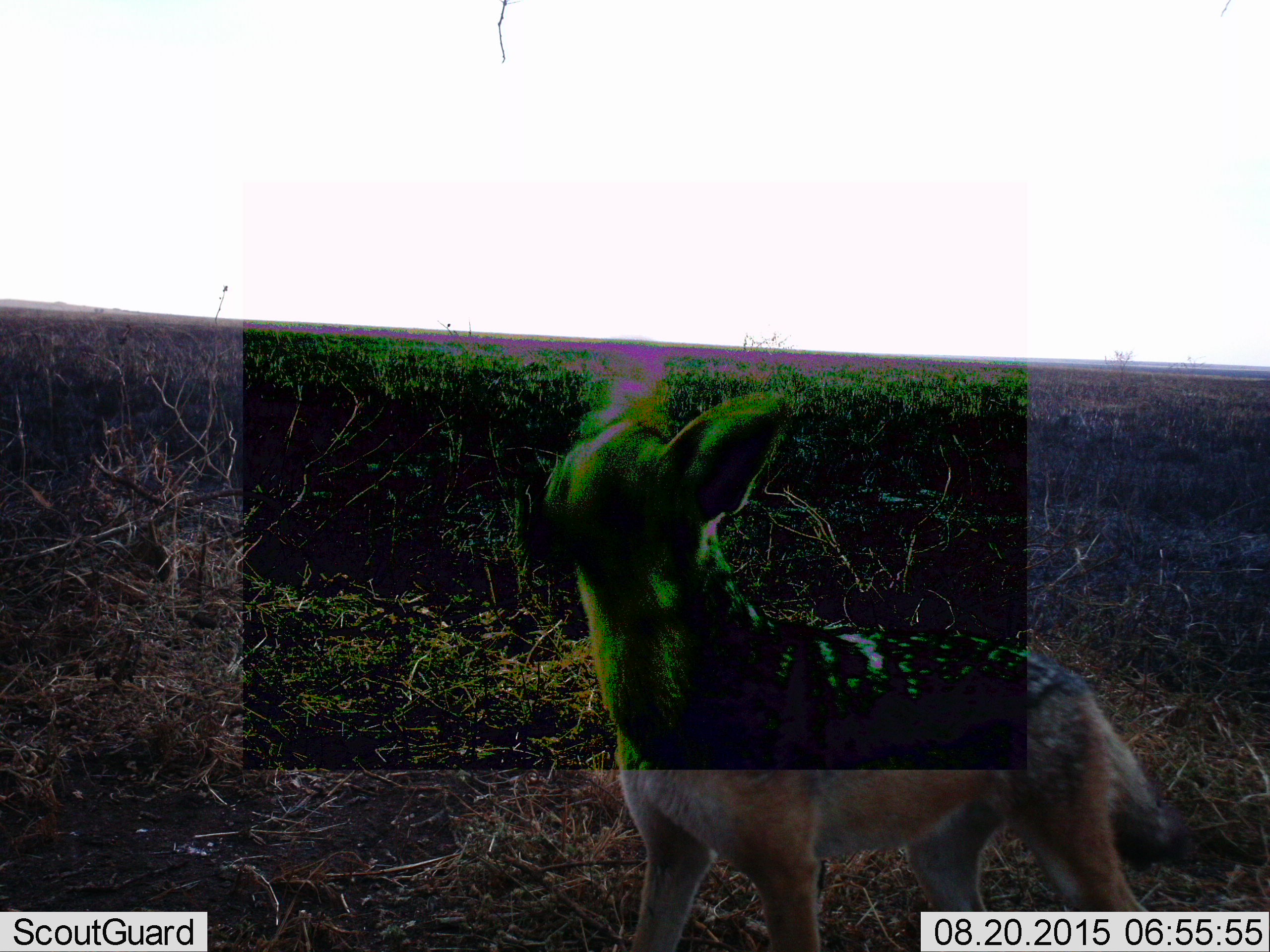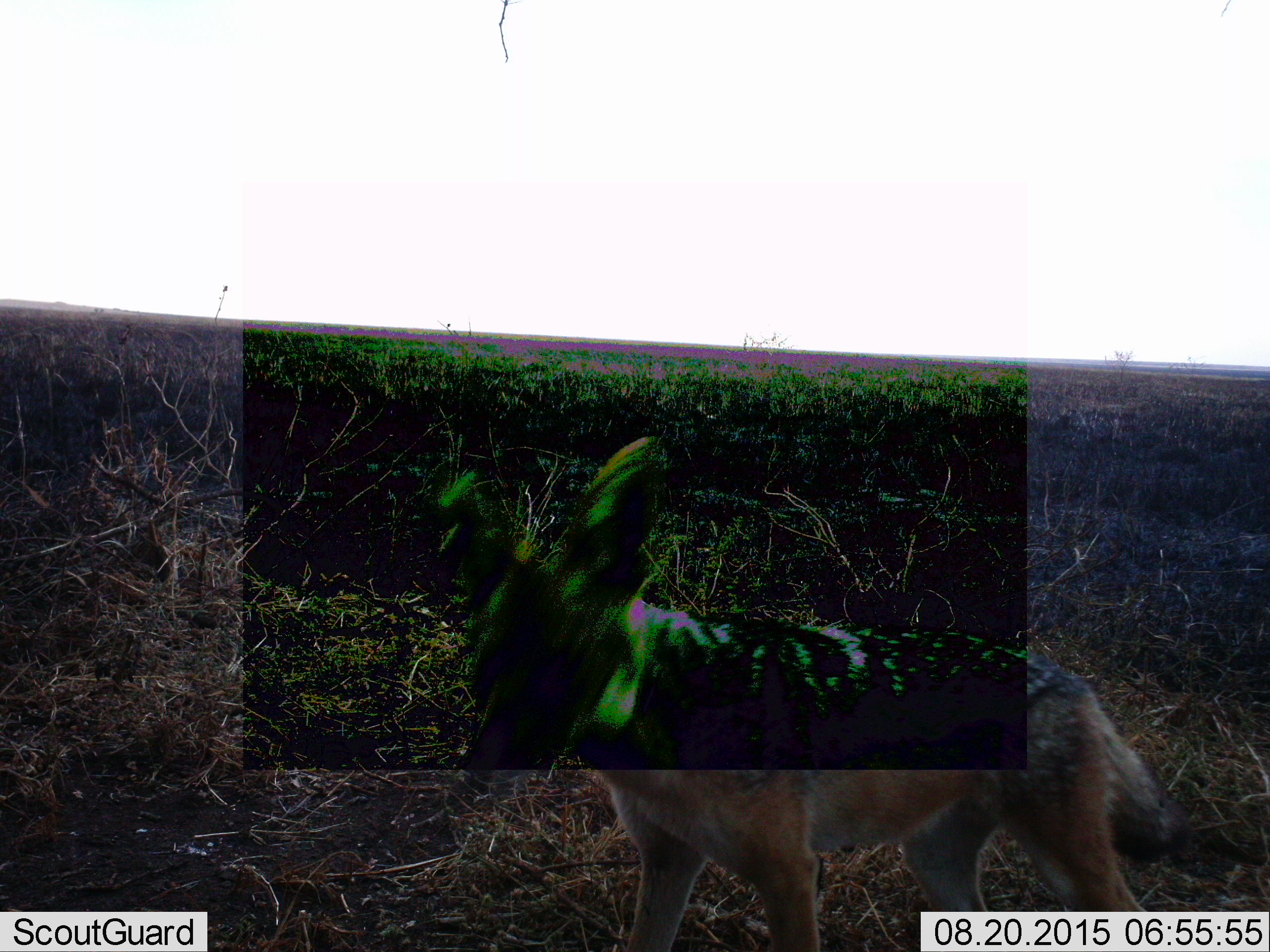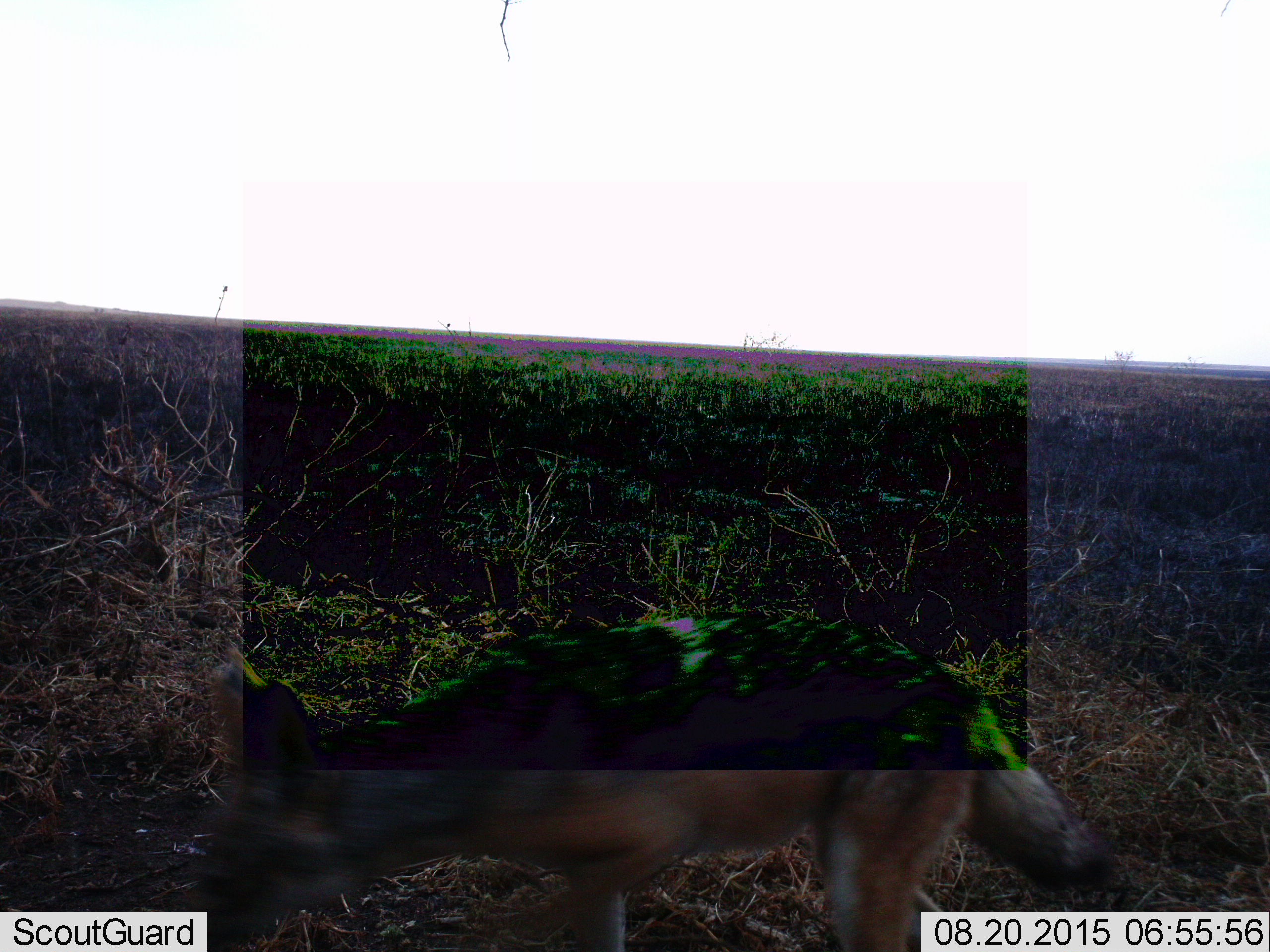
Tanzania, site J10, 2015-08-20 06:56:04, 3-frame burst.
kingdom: Animalia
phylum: Chordata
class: Mammalia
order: Carnivora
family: Canidae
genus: Lupulella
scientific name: Lupulella mesomelas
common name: black-backed jackal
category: jackal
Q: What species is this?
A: Jackal (black-backed jackal) (Lupulella mesomelas).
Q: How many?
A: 1.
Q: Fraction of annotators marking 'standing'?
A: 80%.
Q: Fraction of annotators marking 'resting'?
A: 0%.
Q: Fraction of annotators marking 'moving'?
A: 40%.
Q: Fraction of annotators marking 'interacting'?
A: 0%.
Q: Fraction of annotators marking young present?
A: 0%.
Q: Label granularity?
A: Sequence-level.